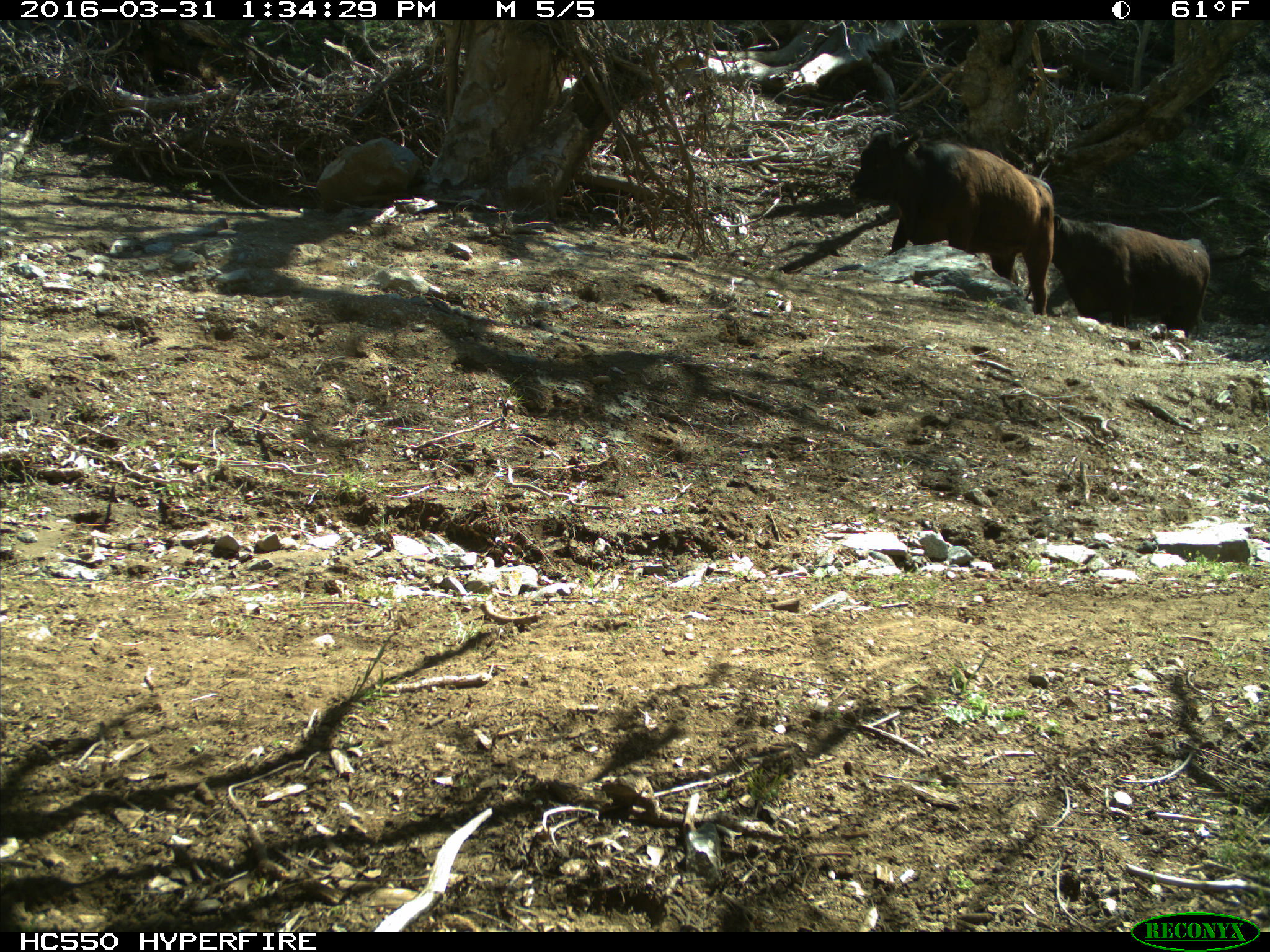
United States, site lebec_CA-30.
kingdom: Animalia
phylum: Chordata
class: Mammalia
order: Artiodactyla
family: Bovidae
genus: Bos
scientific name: Bos taurus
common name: domestic cow